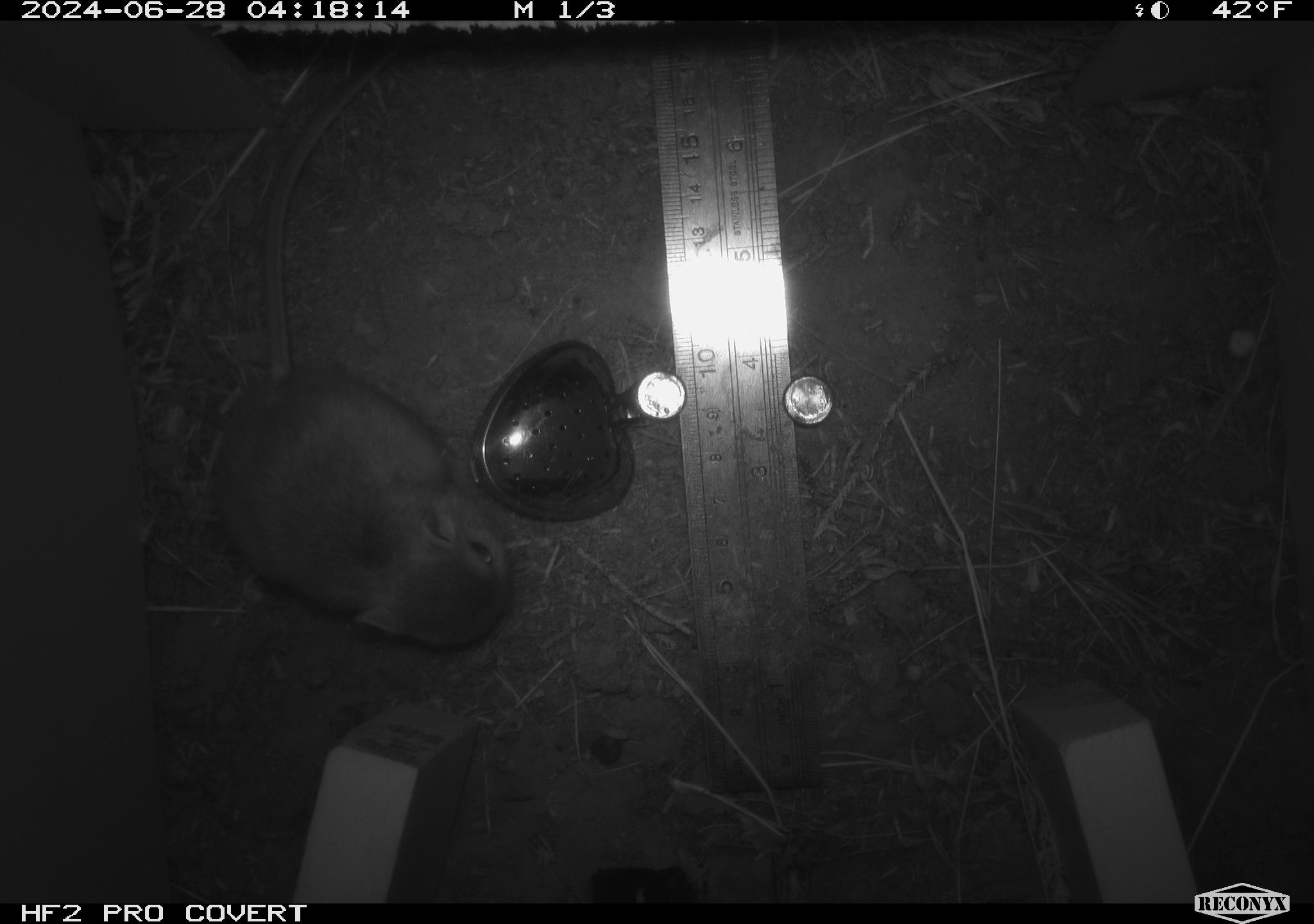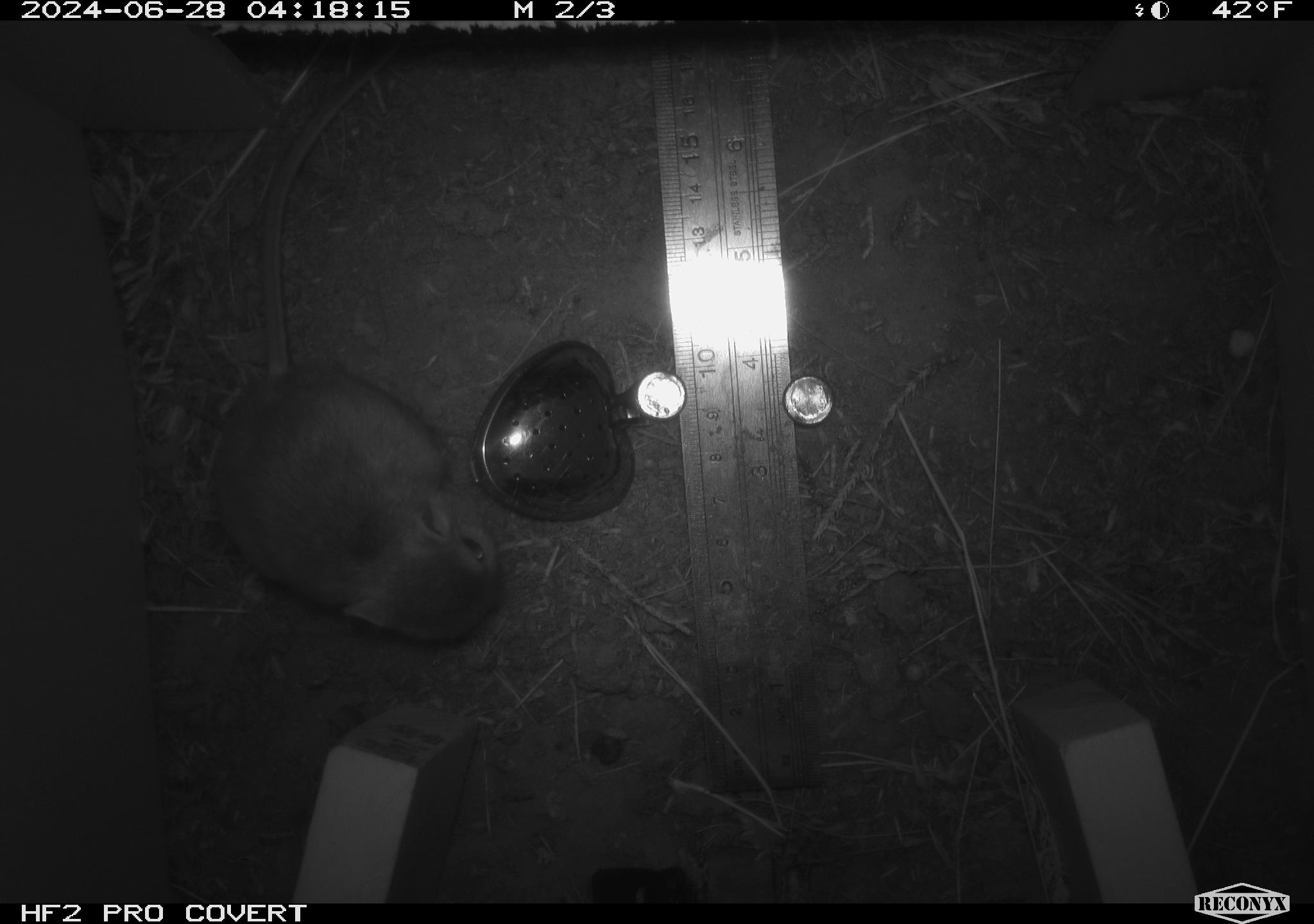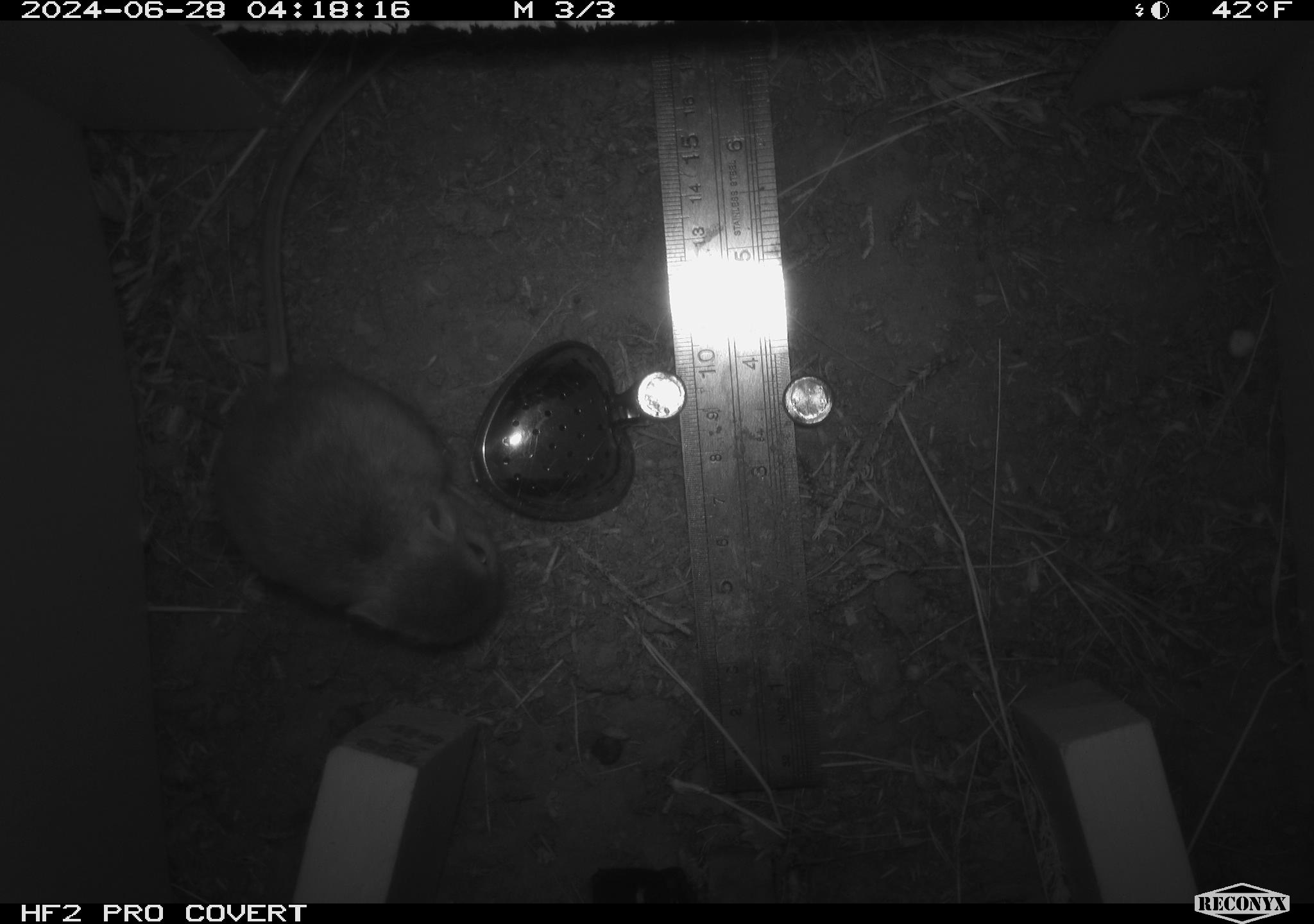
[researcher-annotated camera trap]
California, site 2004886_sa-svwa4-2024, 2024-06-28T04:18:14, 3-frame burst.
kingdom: Animalia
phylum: Chordata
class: Mammalia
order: Rodentia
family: Heteromyidae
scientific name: Heteromyidae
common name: kangaroo rats and pocket mice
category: heteromyidae family